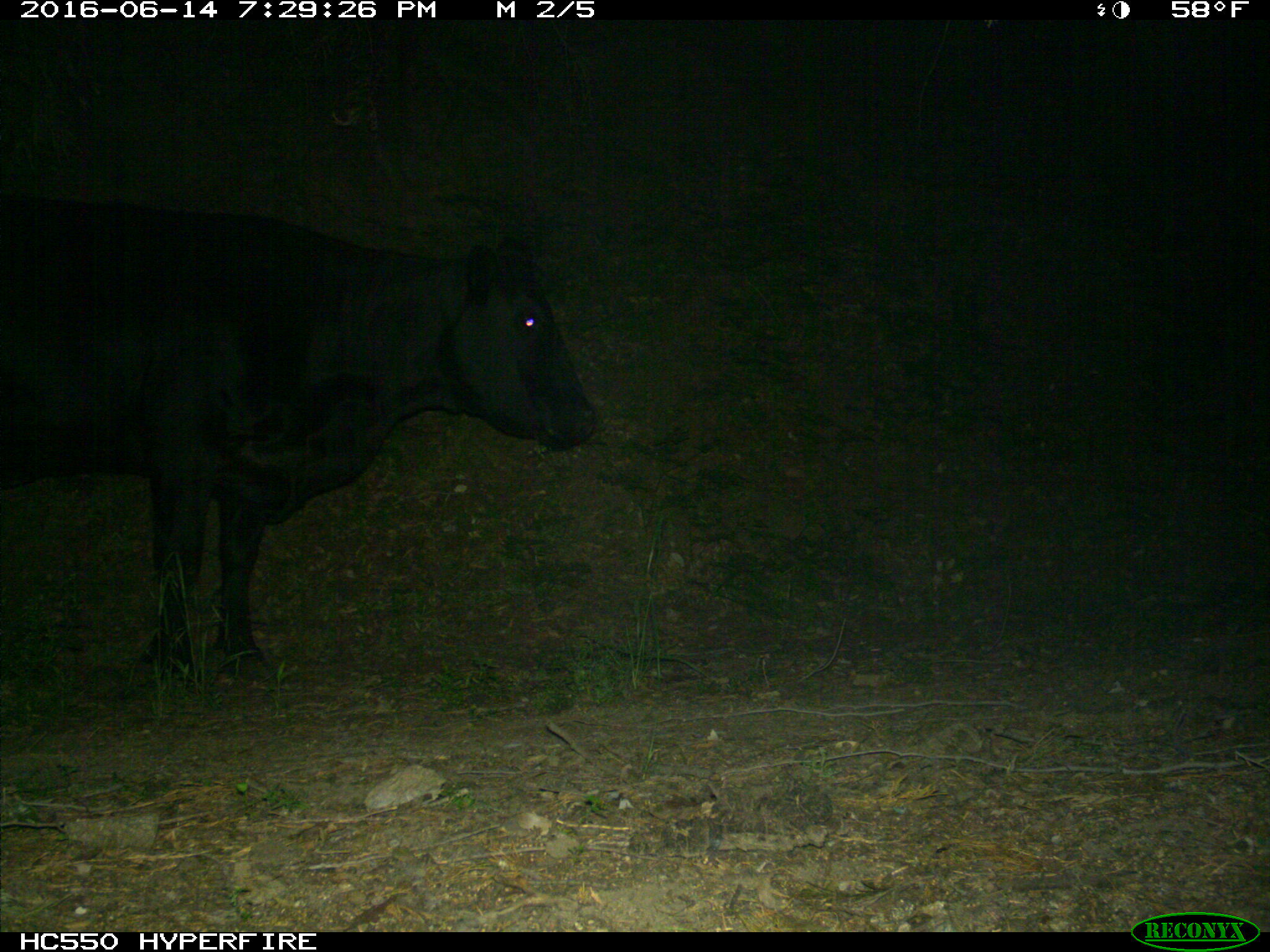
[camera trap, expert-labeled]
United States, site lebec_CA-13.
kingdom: Animalia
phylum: Chordata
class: Mammalia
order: Artiodactyla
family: Bovidae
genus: Bos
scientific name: Bos taurus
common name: domestic cow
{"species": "Bos taurus (domestic cow)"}